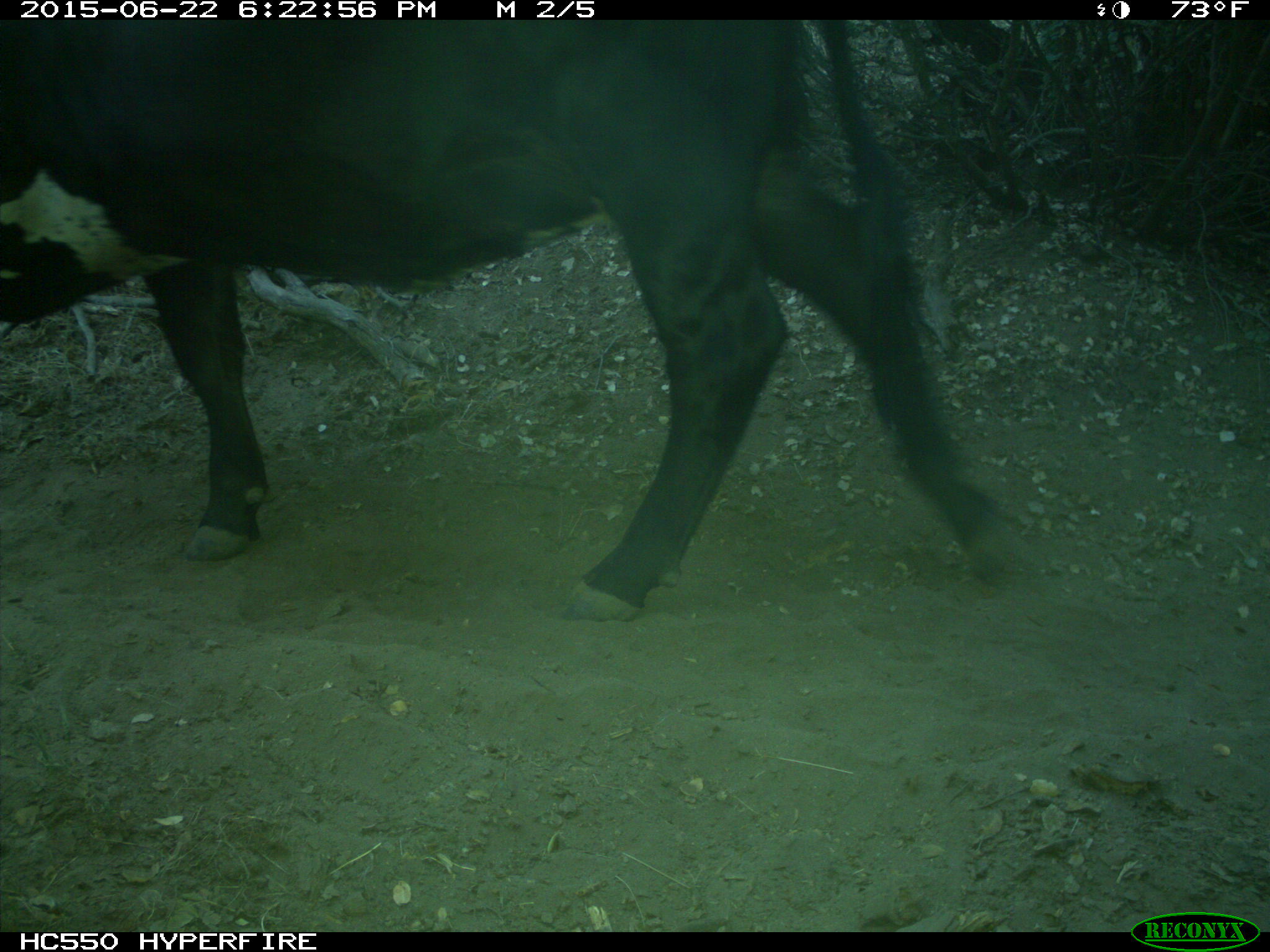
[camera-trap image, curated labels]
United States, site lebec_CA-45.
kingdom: Animalia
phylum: Chordata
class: Mammalia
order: Artiodactyla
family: Bovidae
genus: Bos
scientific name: Bos taurus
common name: domestic cow